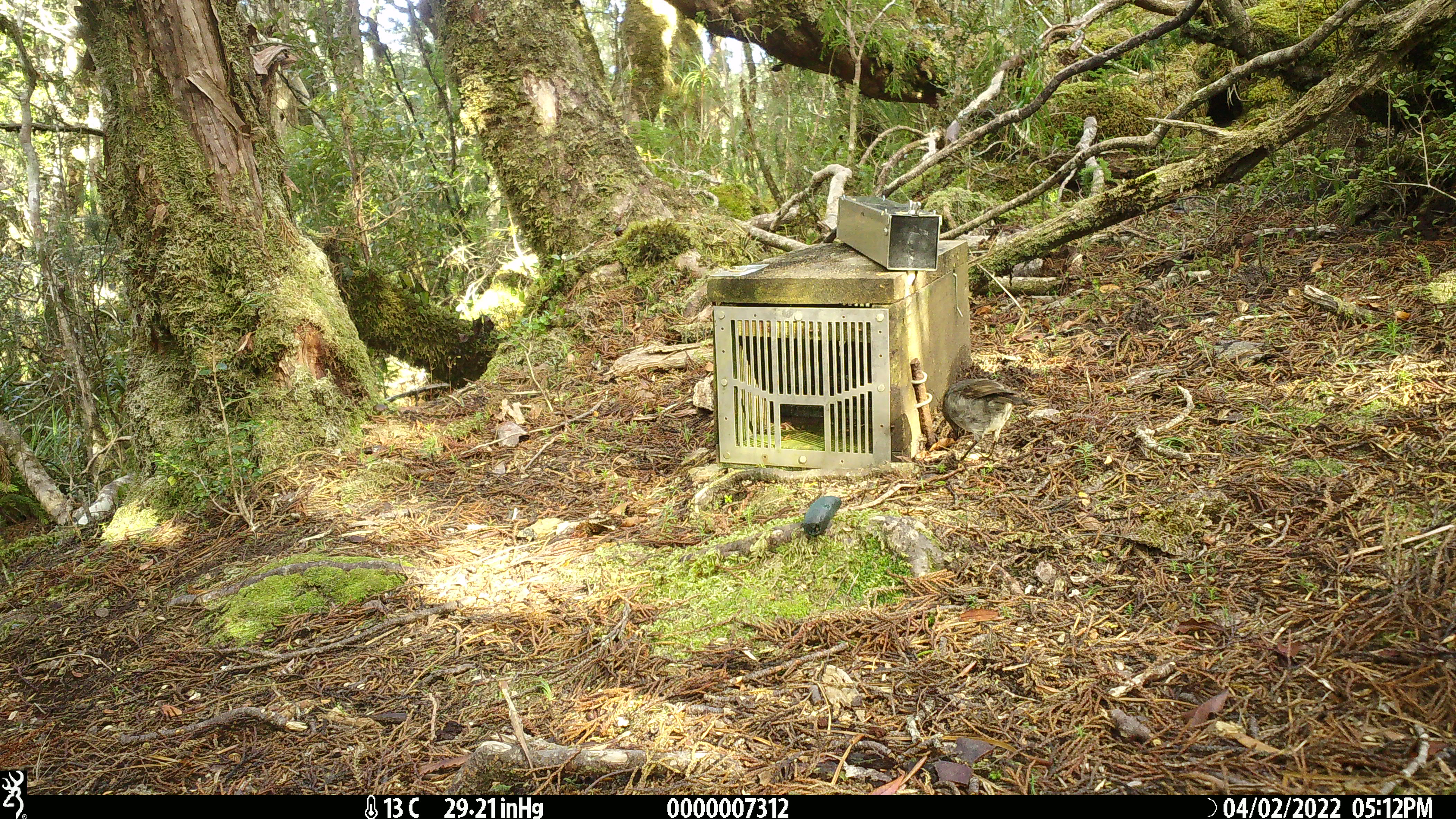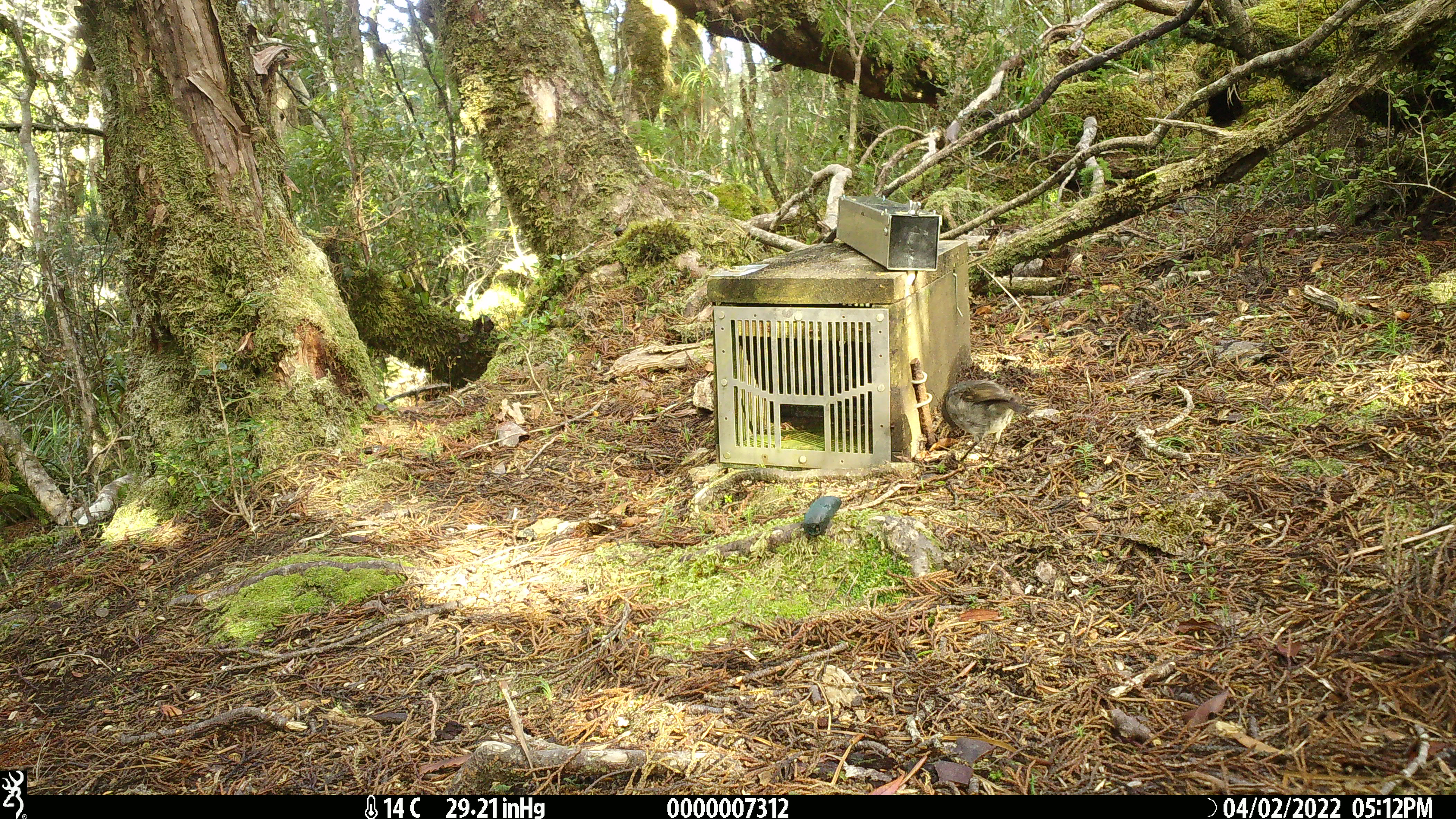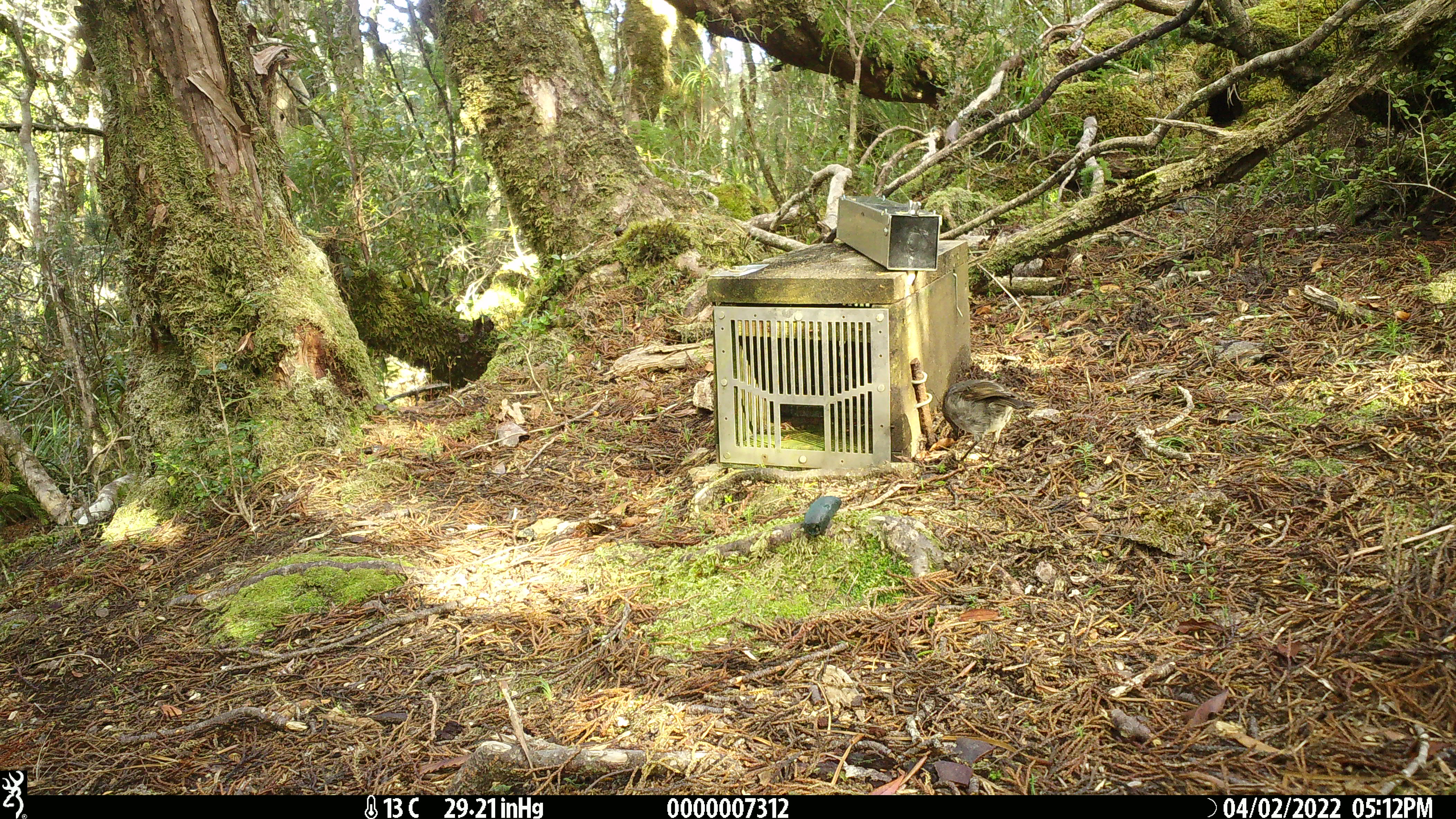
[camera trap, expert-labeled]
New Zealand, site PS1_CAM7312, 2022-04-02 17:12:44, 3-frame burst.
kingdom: Animalia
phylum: Chordata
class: Aves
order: Passeriformes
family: Petroicidae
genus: Petroica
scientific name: Petroica australis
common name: new zealand robin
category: robin